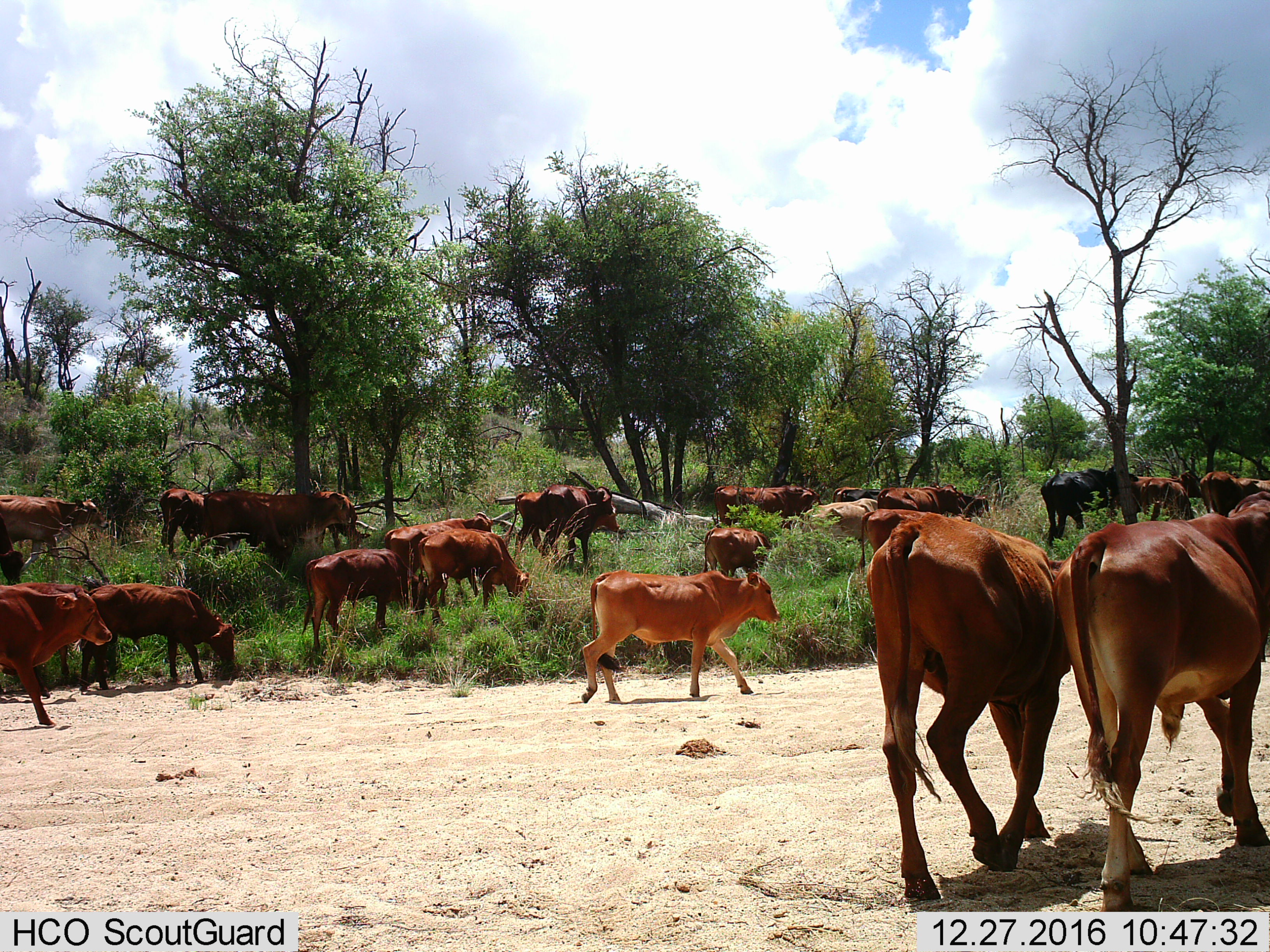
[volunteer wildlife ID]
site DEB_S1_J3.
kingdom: Animalia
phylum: Chordata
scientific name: Vertebrata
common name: domestic animal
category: domesticanimal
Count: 11-50.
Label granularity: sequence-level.